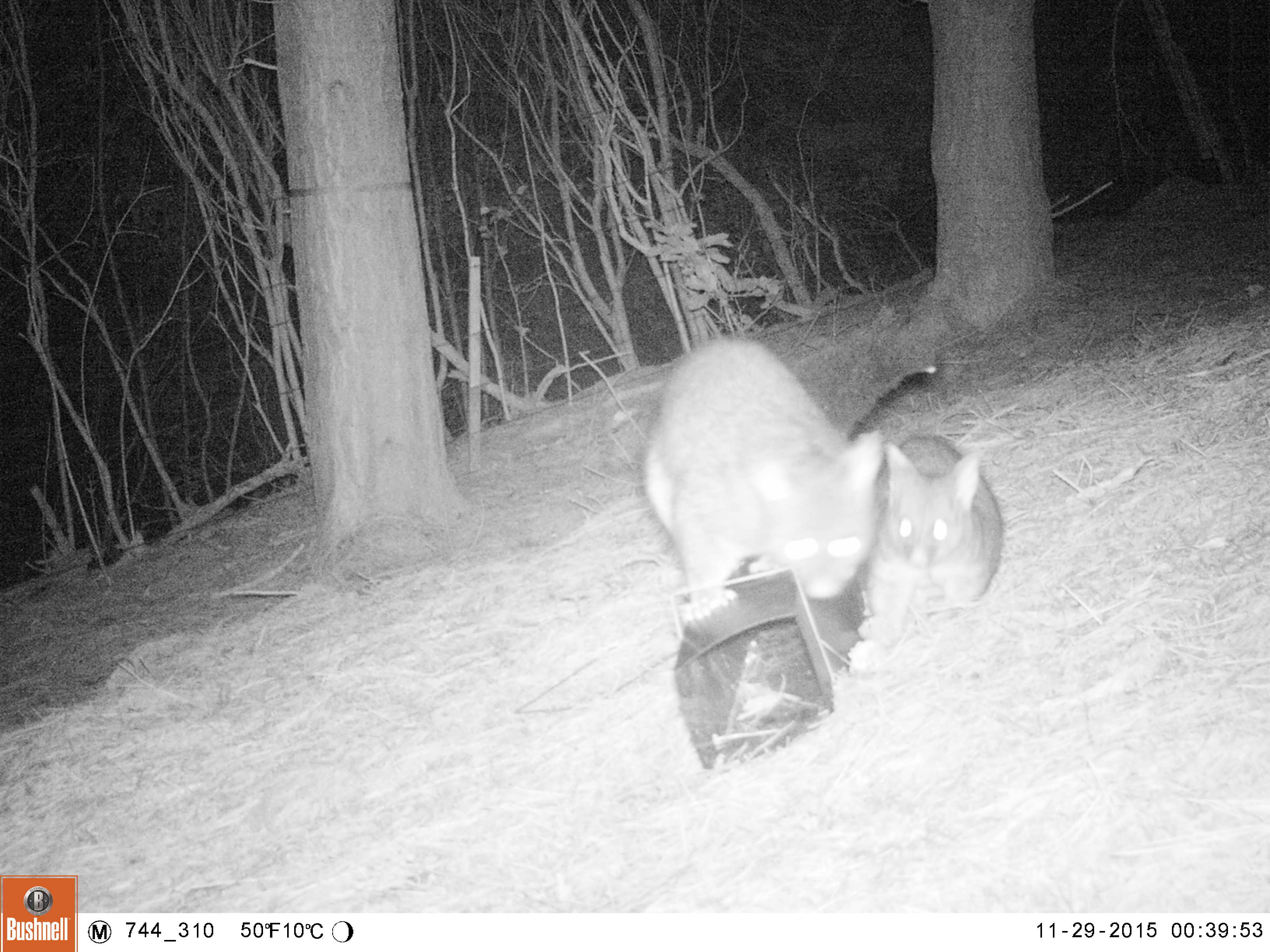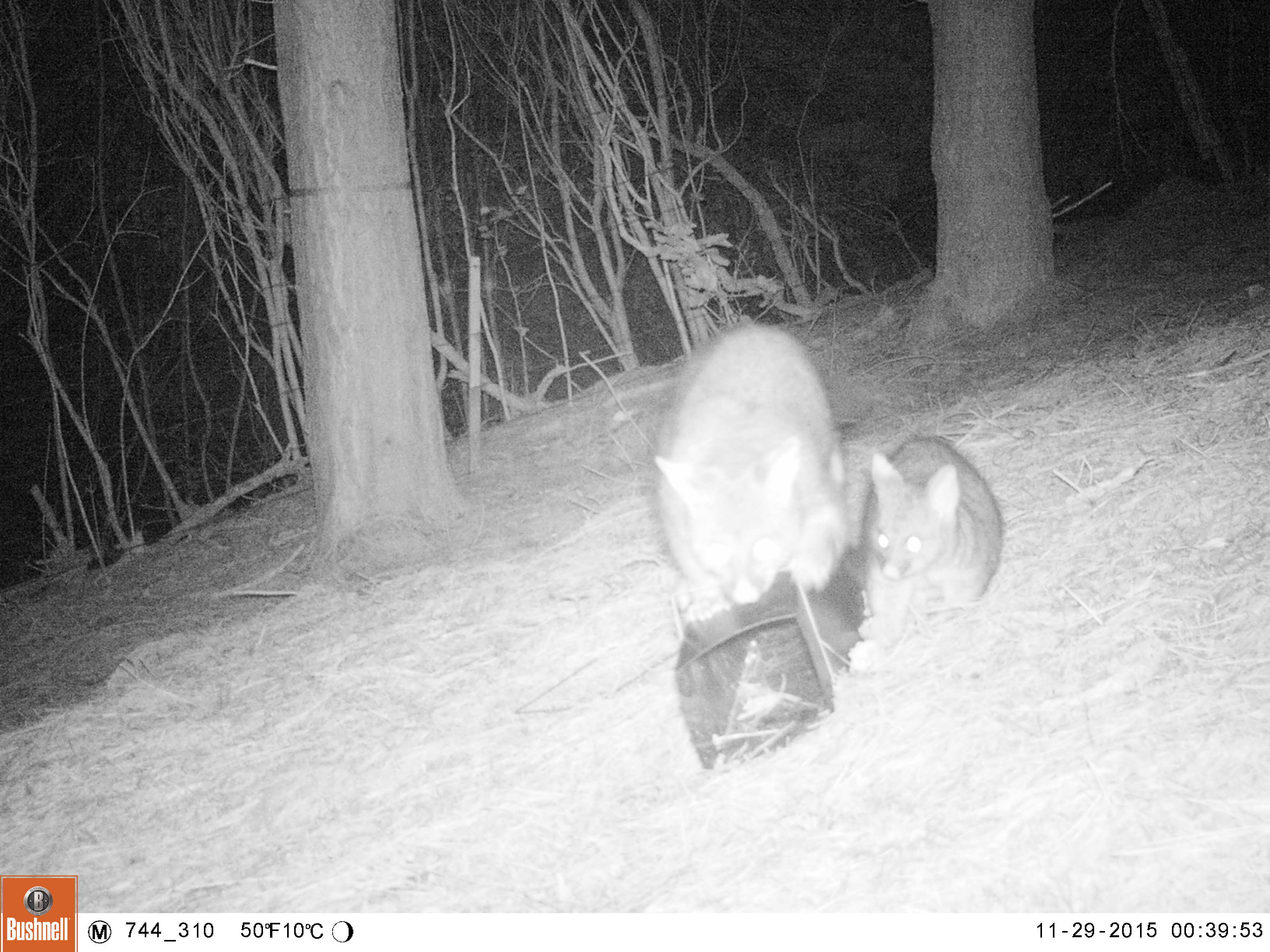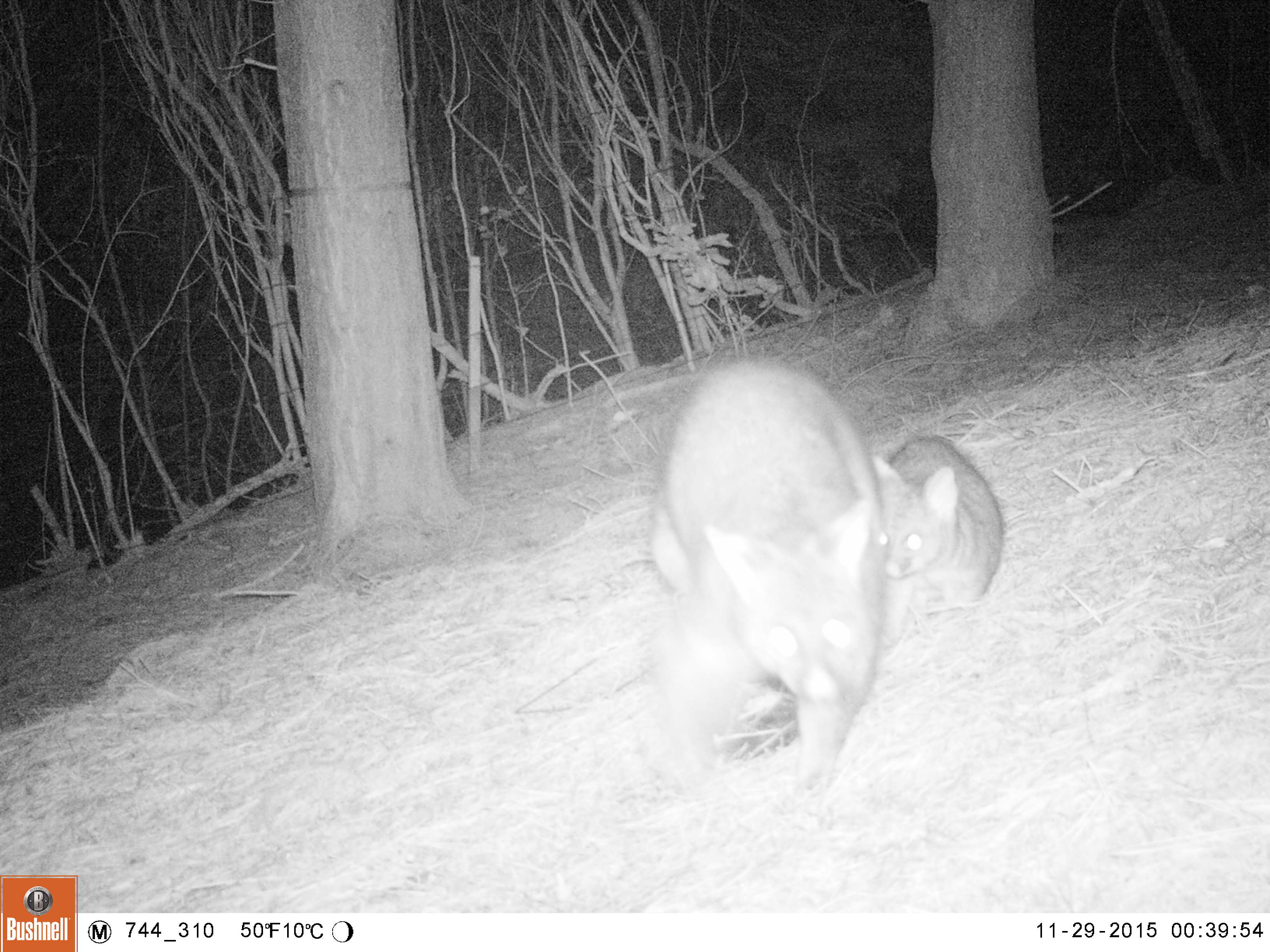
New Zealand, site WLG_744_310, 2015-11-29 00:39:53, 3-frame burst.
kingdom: Animalia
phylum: Chordata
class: Mammalia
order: Diprotodontia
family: Phalangeridae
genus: Trichosurus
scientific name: Trichosurus vulpecula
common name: common brushtail possum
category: possum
Possum (common brushtail possum) (Trichosurus vulpecula).